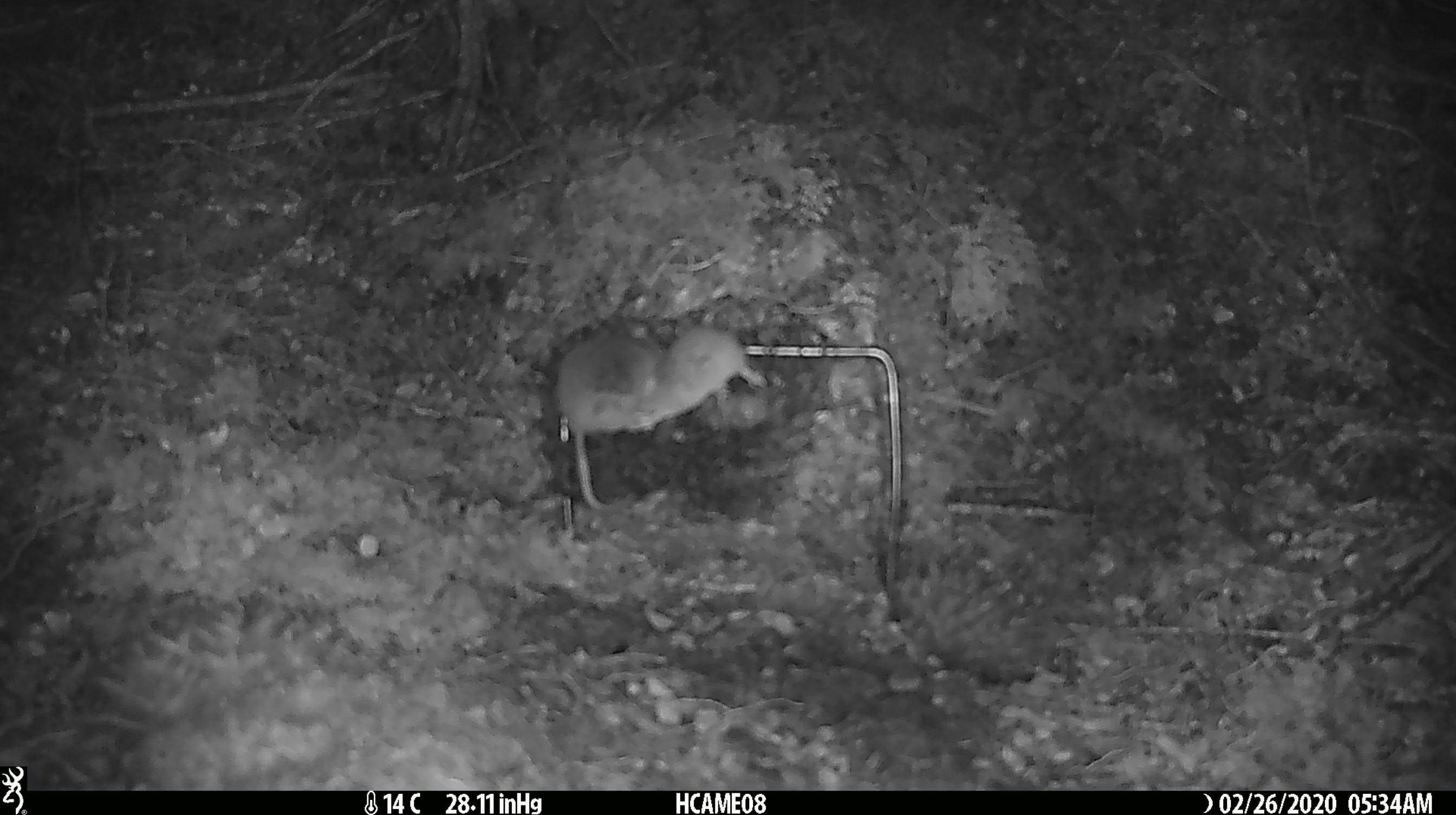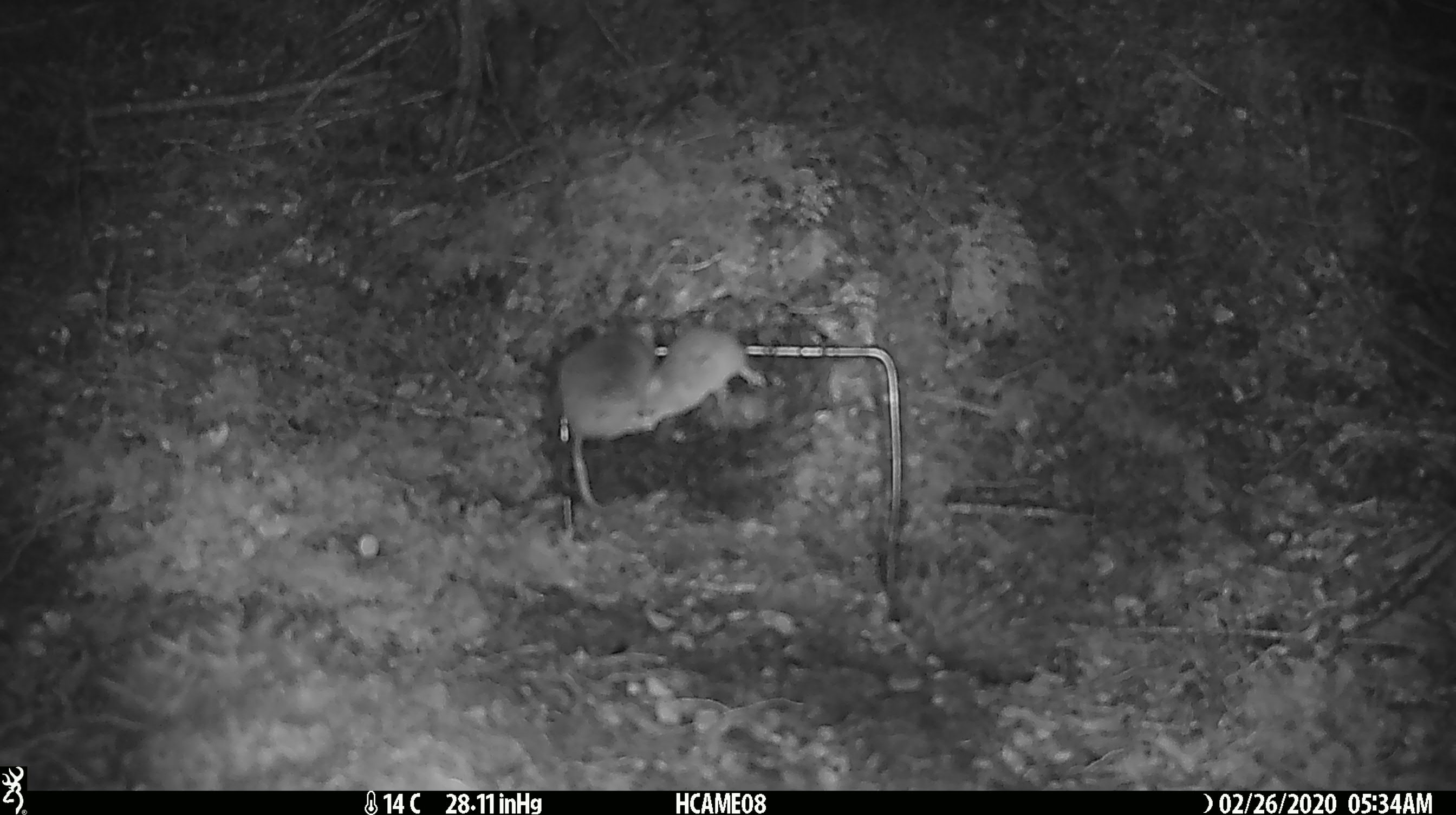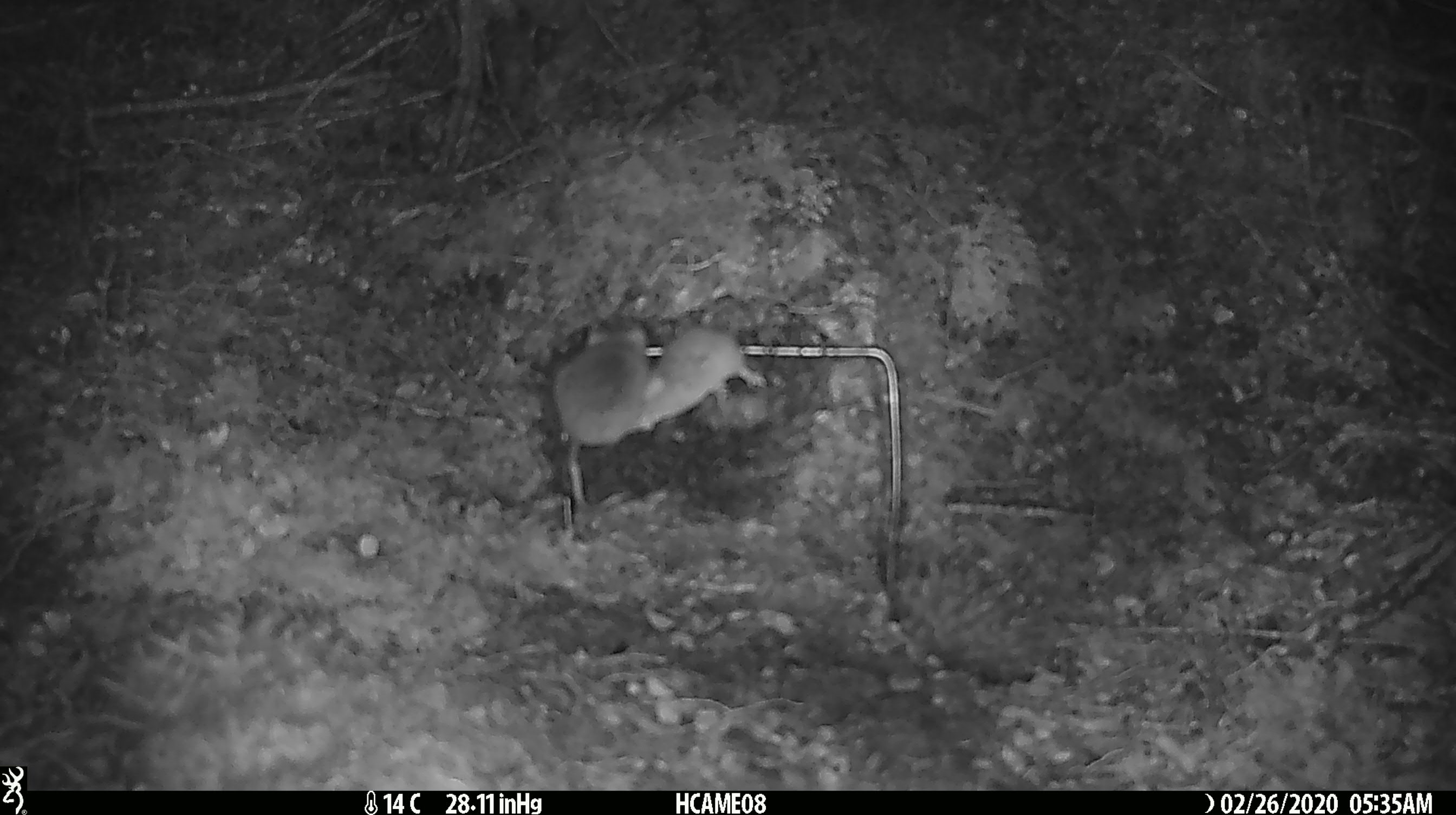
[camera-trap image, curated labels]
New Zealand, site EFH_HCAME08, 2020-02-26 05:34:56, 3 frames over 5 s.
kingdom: Animalia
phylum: Chordata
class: Mammalia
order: Rodentia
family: Muridae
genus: Mus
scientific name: Mus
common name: mouse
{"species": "mouse (Mus)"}